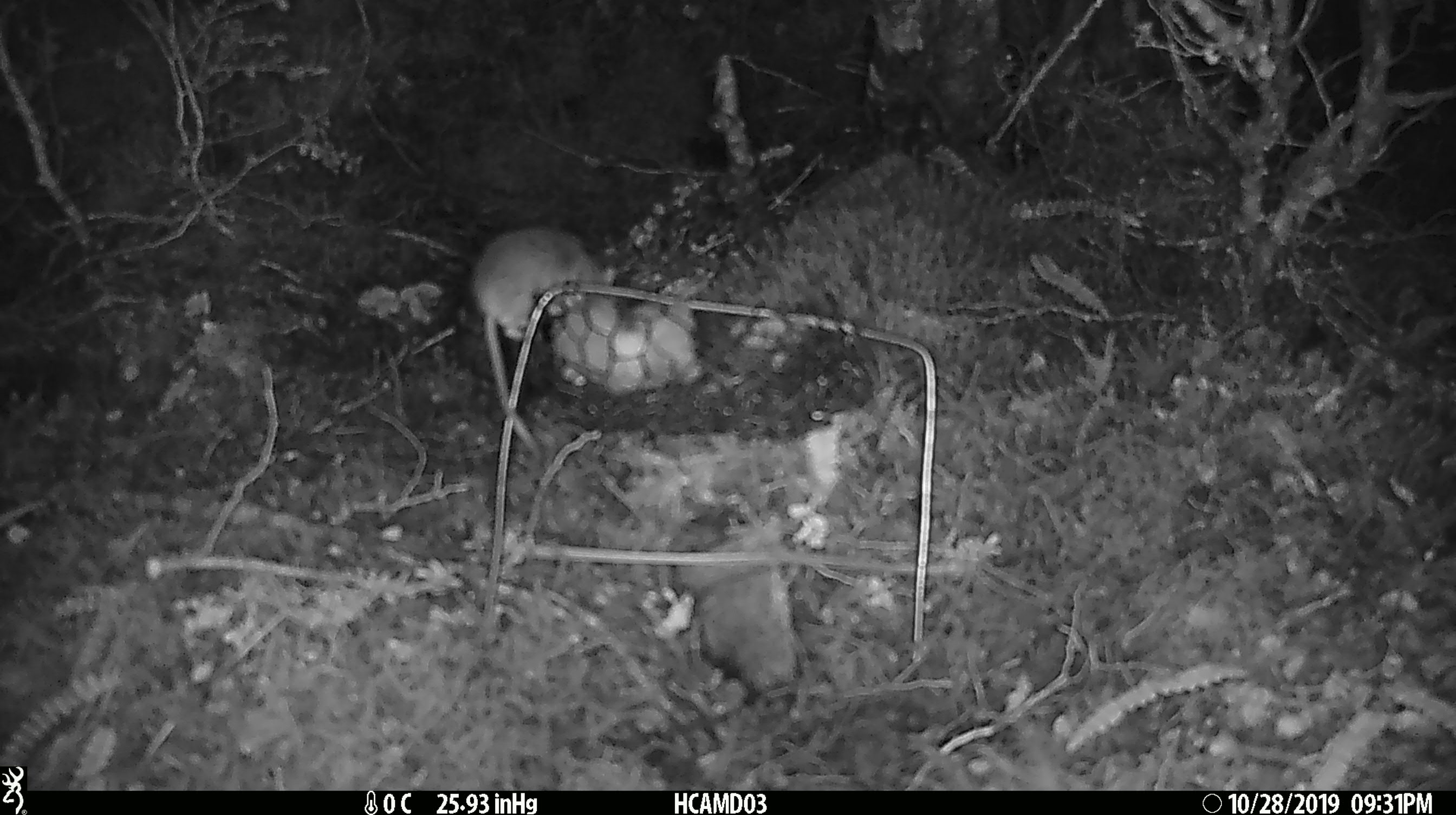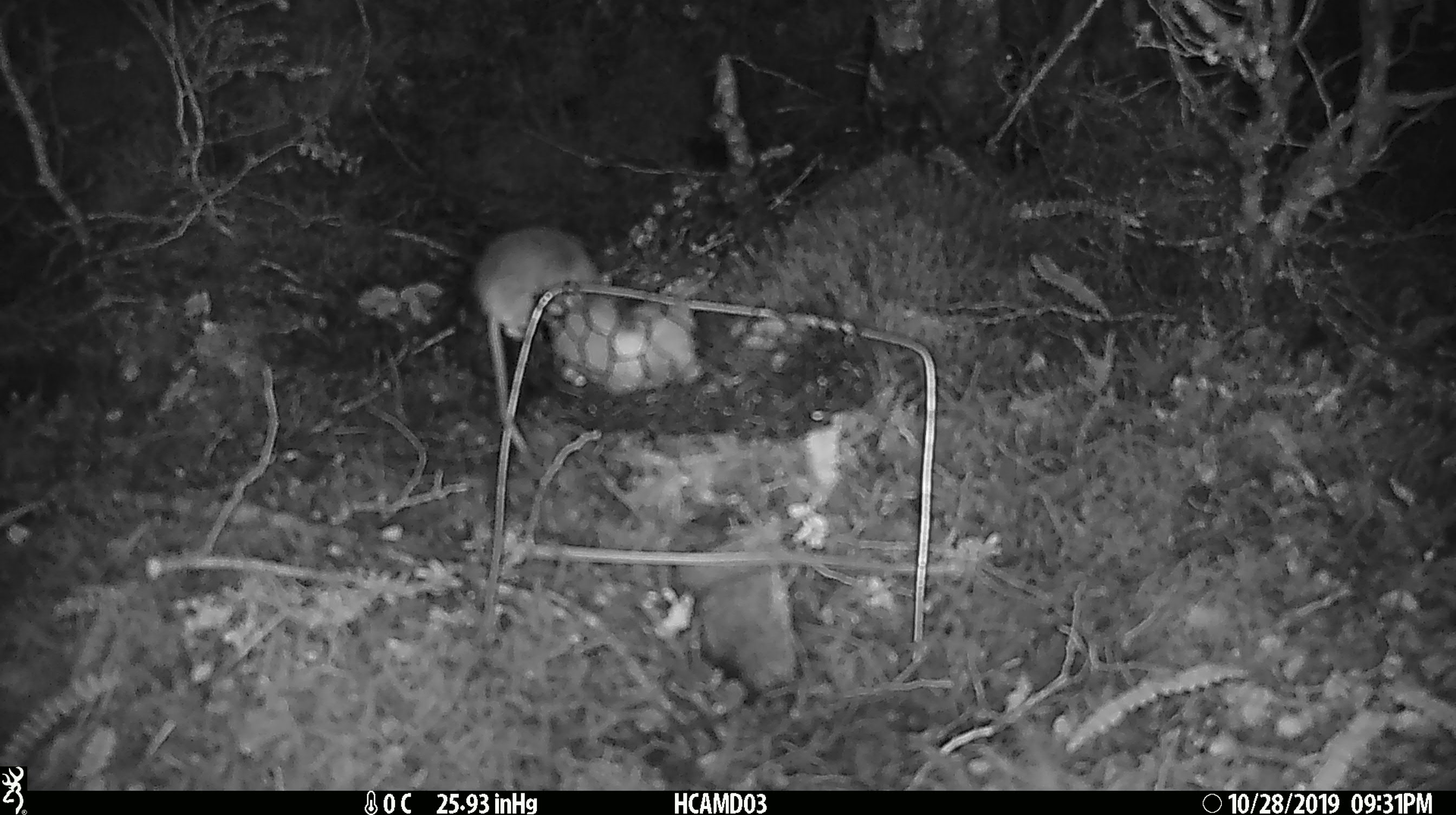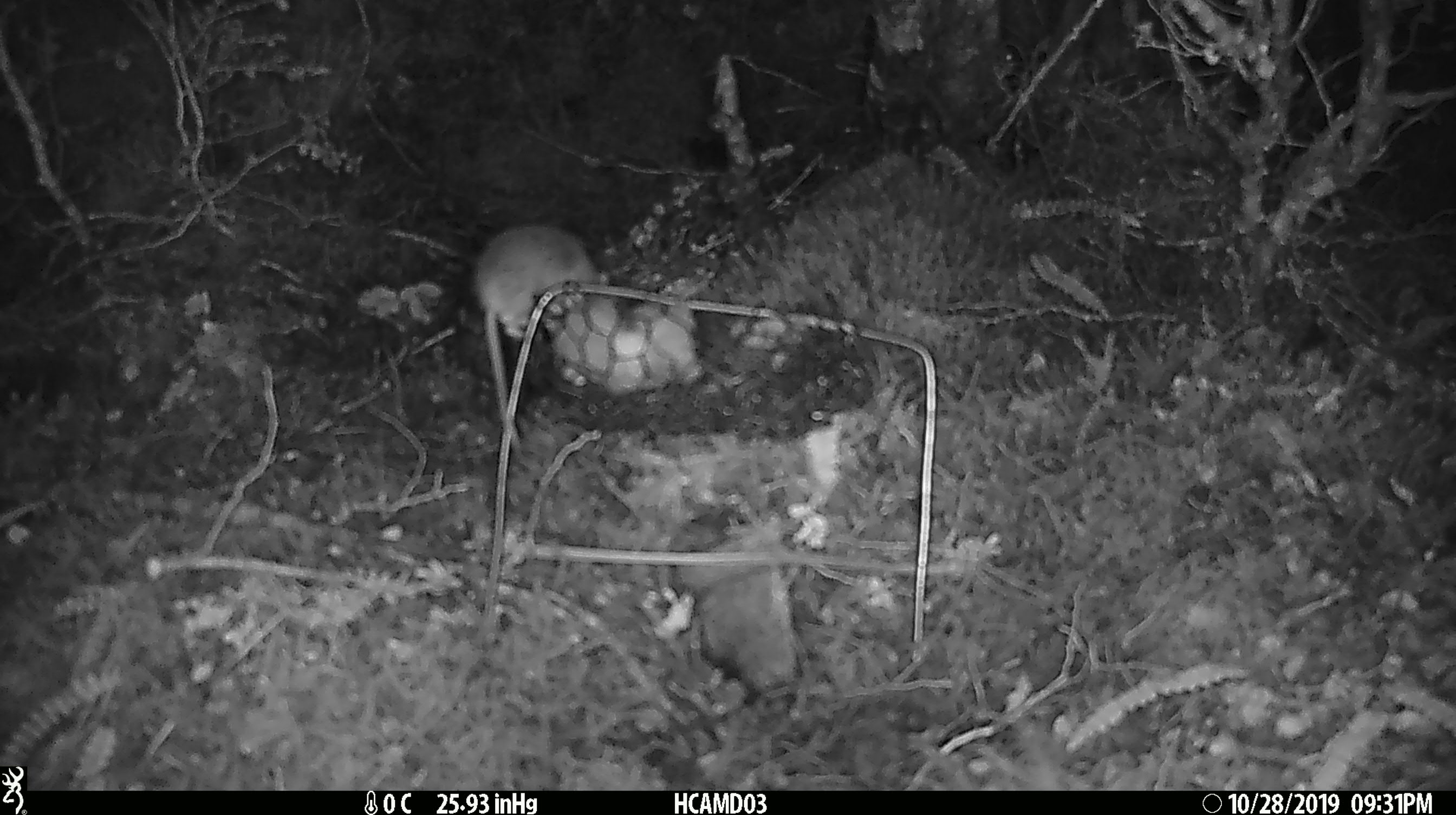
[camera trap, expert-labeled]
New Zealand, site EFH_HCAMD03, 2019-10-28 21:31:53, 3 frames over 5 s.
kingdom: Animalia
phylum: Chordata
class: Mammalia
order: Rodentia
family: Muridae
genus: Mus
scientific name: Mus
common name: mouse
Mouse (Mus).